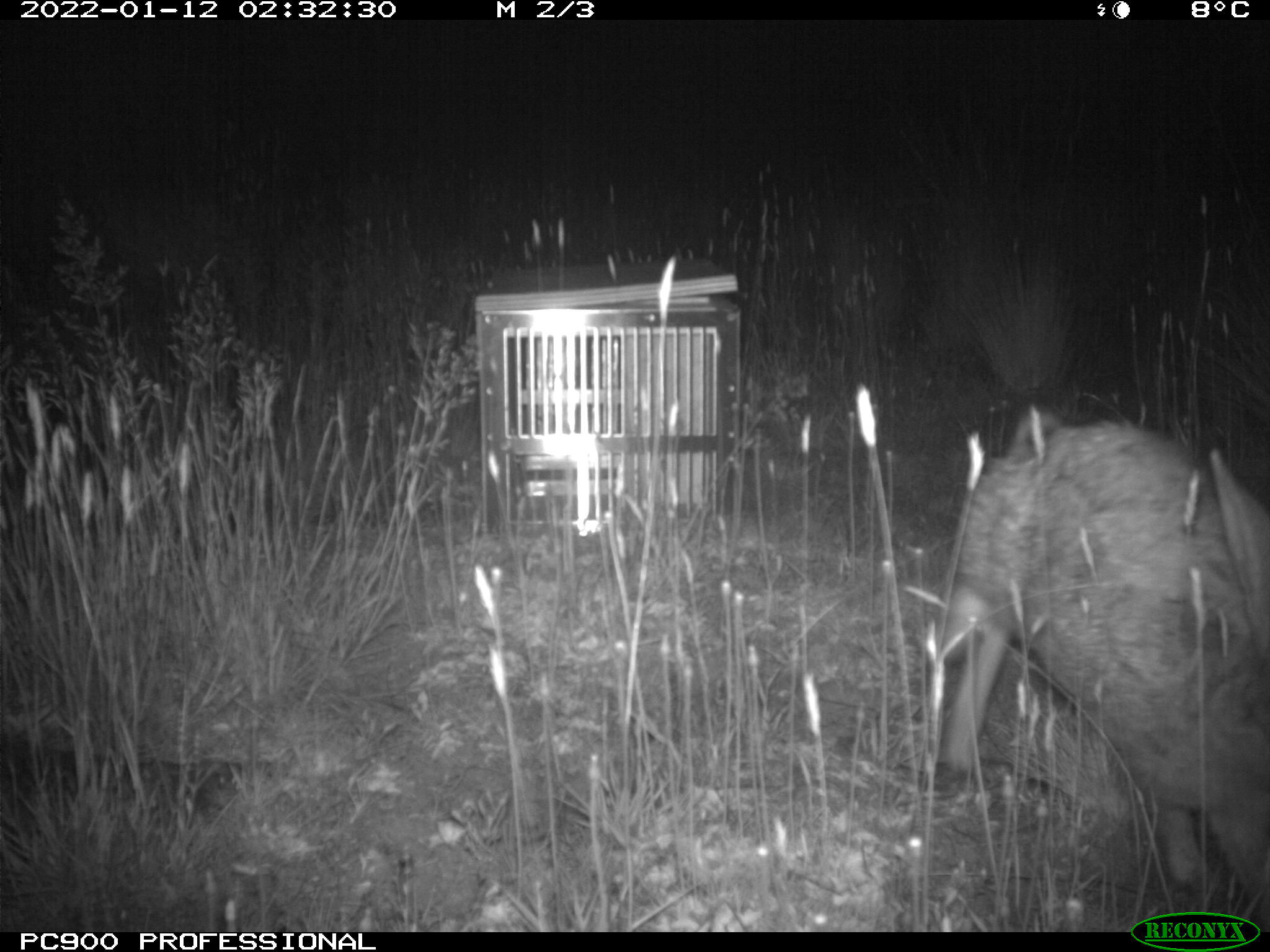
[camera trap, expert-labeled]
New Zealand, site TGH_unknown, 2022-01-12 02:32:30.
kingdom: Animalia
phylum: Chordata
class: Mammalia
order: Lagomorpha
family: Leporidae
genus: Oryctolagus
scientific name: Oryctolagus cuniculus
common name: european rabbit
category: rabbit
Rabbit (european rabbit) (Oryctolagus cuniculus).